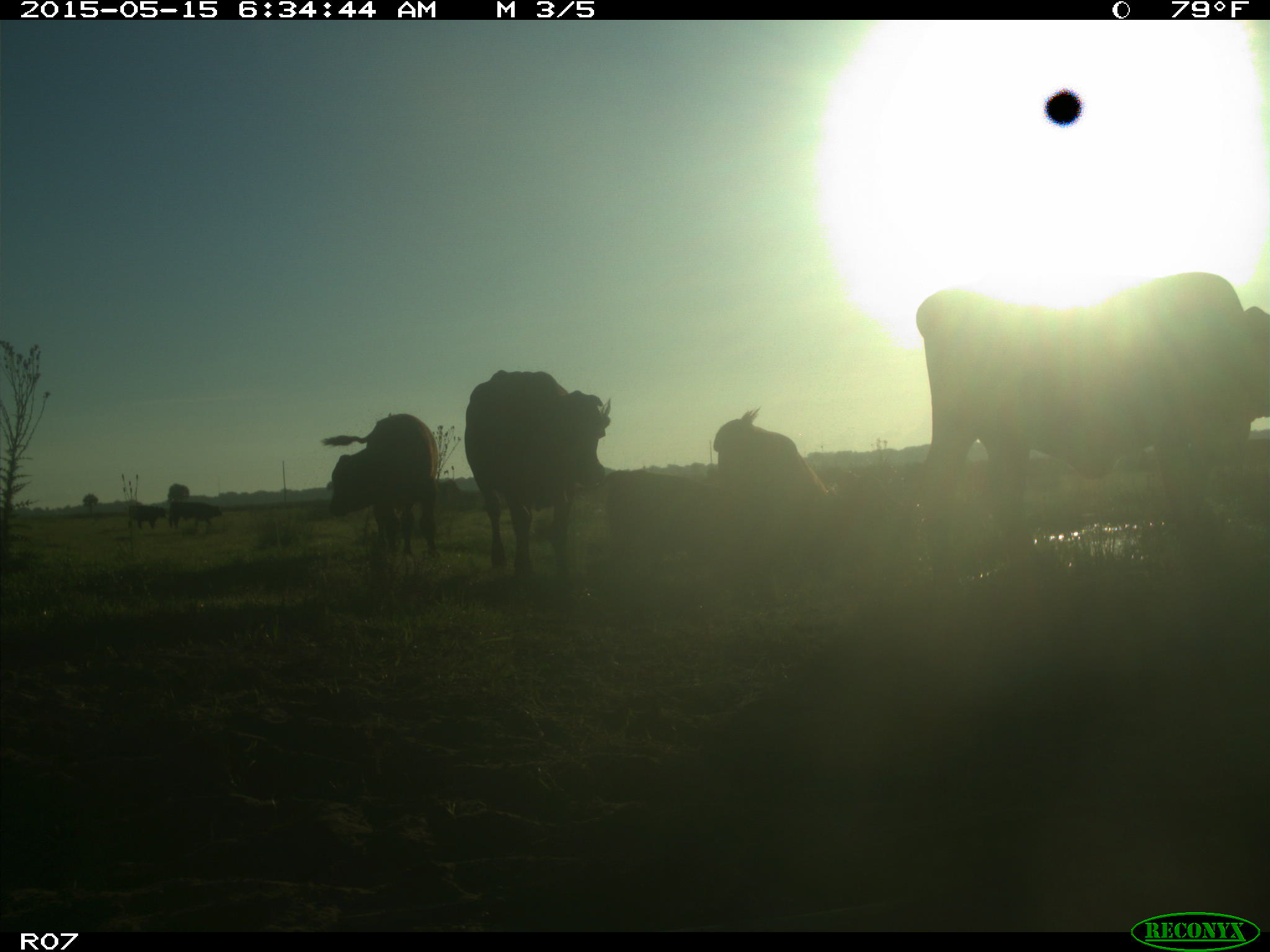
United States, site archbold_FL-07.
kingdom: Animalia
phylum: Chordata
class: Mammalia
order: Artiodactyla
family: Bovidae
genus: Bos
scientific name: Bos taurus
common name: domestic cow